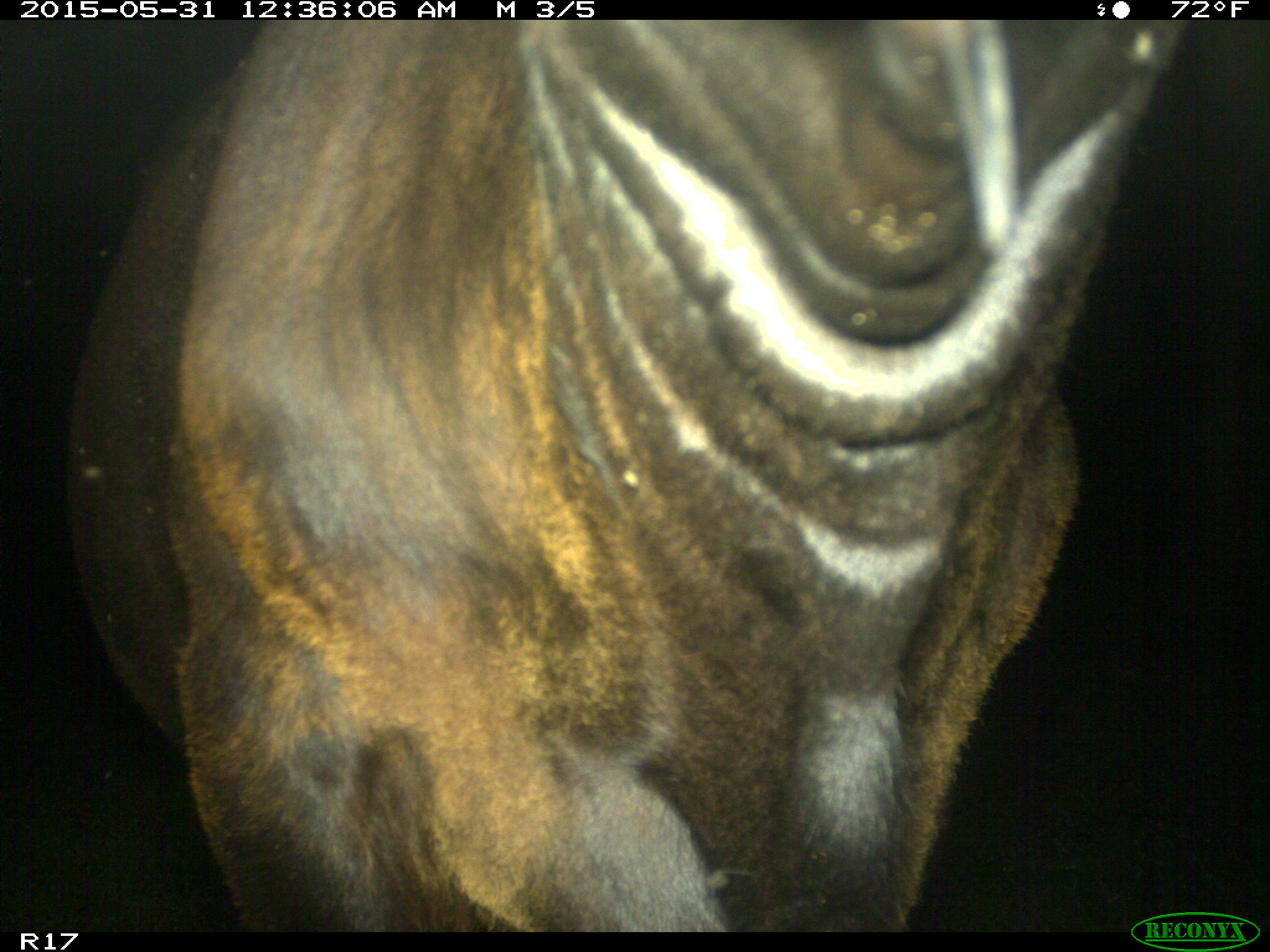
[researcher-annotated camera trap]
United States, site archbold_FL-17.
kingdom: Animalia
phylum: Chordata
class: Mammalia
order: Artiodactyla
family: Bovidae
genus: Bos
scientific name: Bos taurus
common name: domestic cow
Bos taurus (domestic cow).